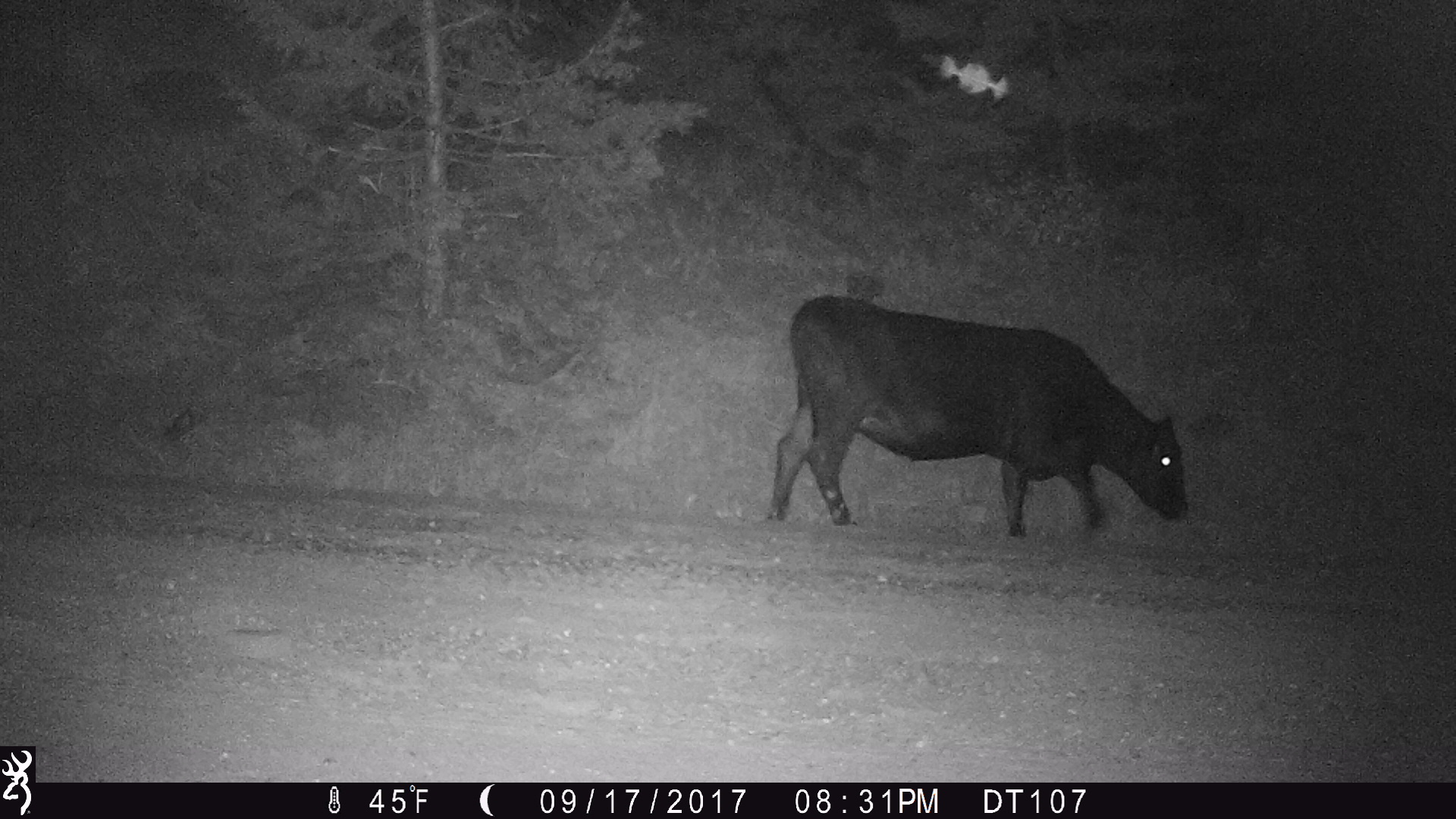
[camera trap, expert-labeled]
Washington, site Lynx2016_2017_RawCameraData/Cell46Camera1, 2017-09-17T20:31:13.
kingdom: Animalia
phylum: Chordata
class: Mammalia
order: Artiodactyla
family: Bovidae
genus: Bos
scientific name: Bos taurus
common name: domestic cattle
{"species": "domestic cattle (Bos taurus)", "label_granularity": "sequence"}